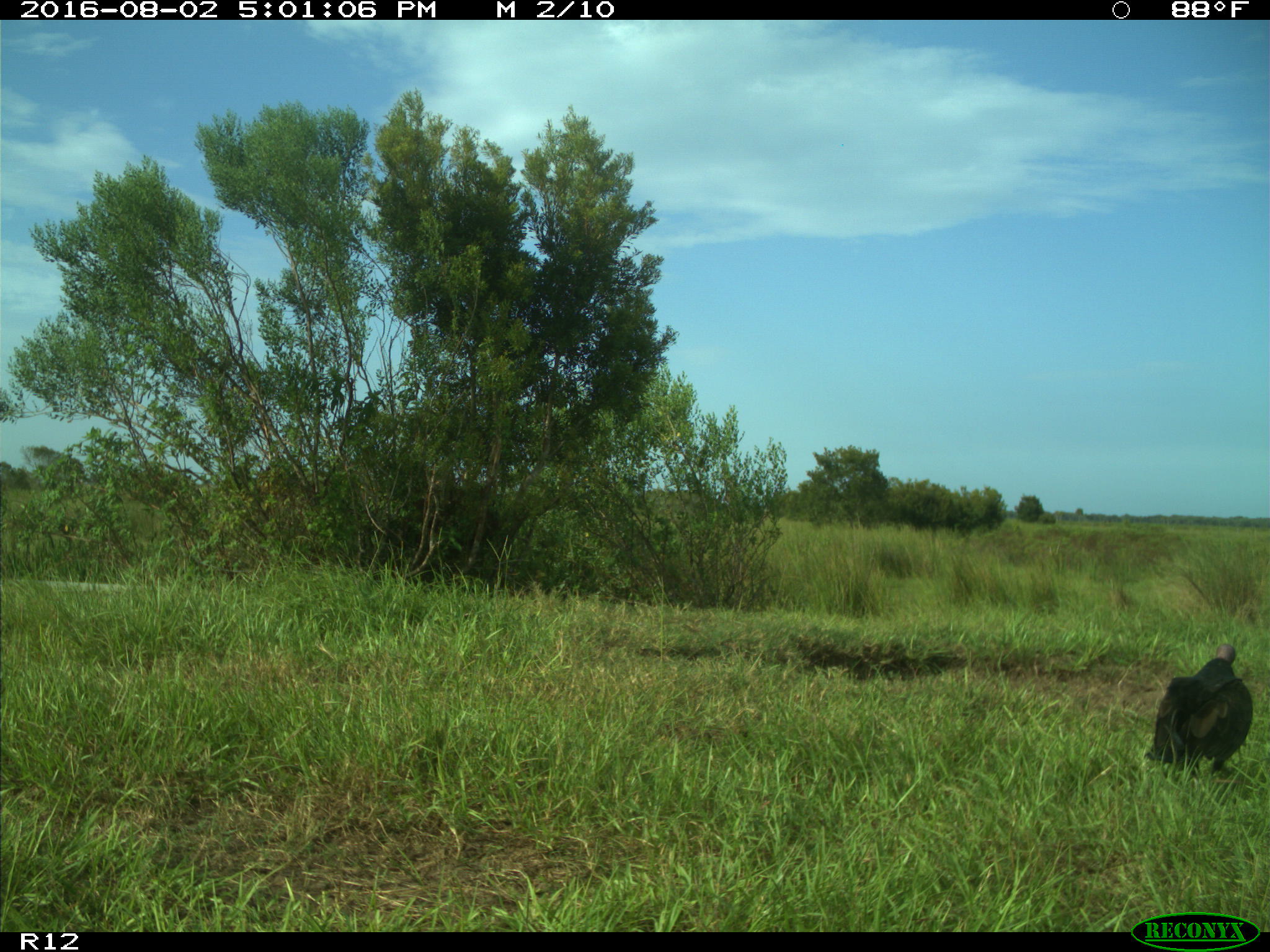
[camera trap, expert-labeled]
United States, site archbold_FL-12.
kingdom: Animalia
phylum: Chordata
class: Aves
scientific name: Aves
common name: birds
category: unidentified bird